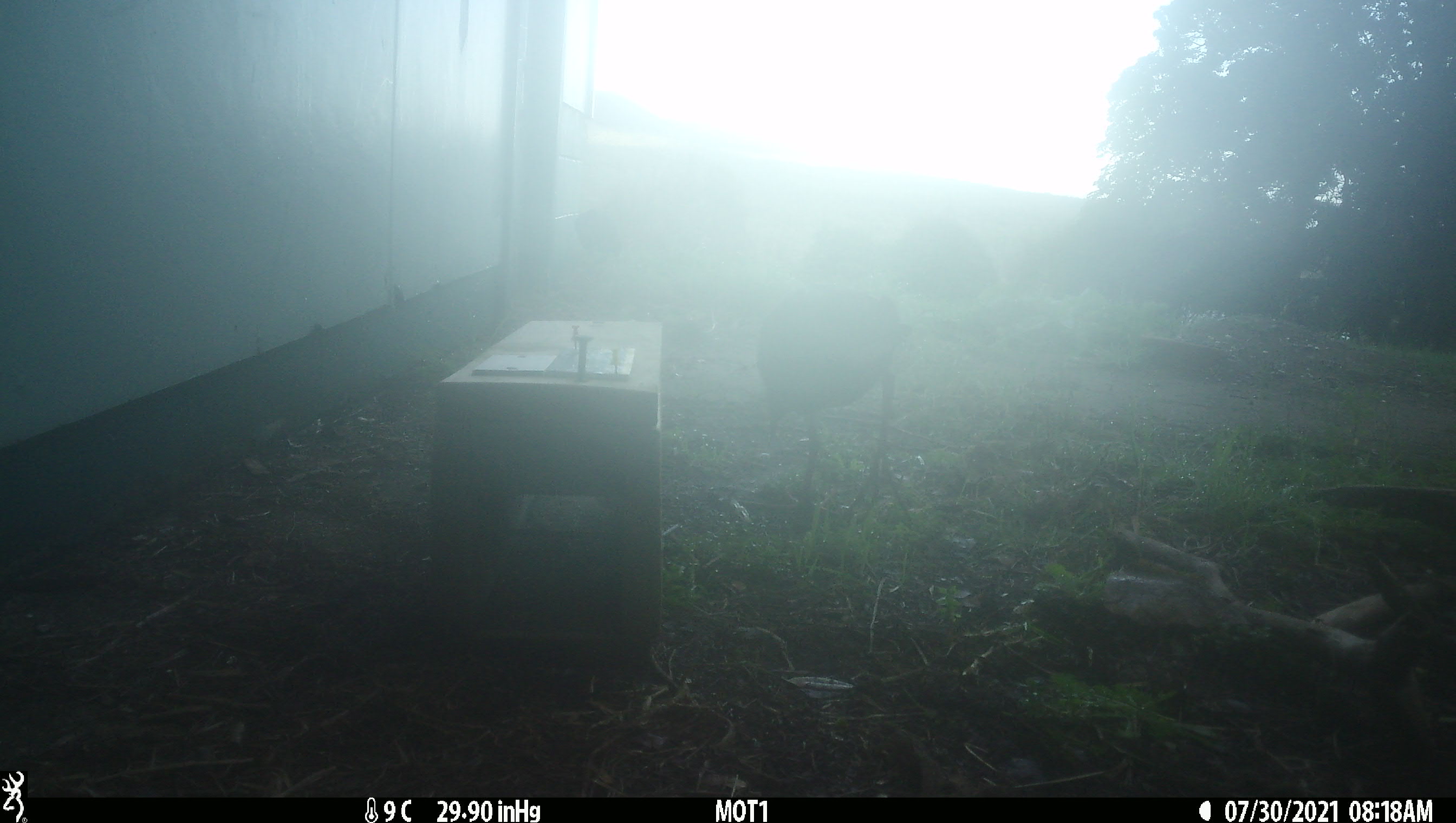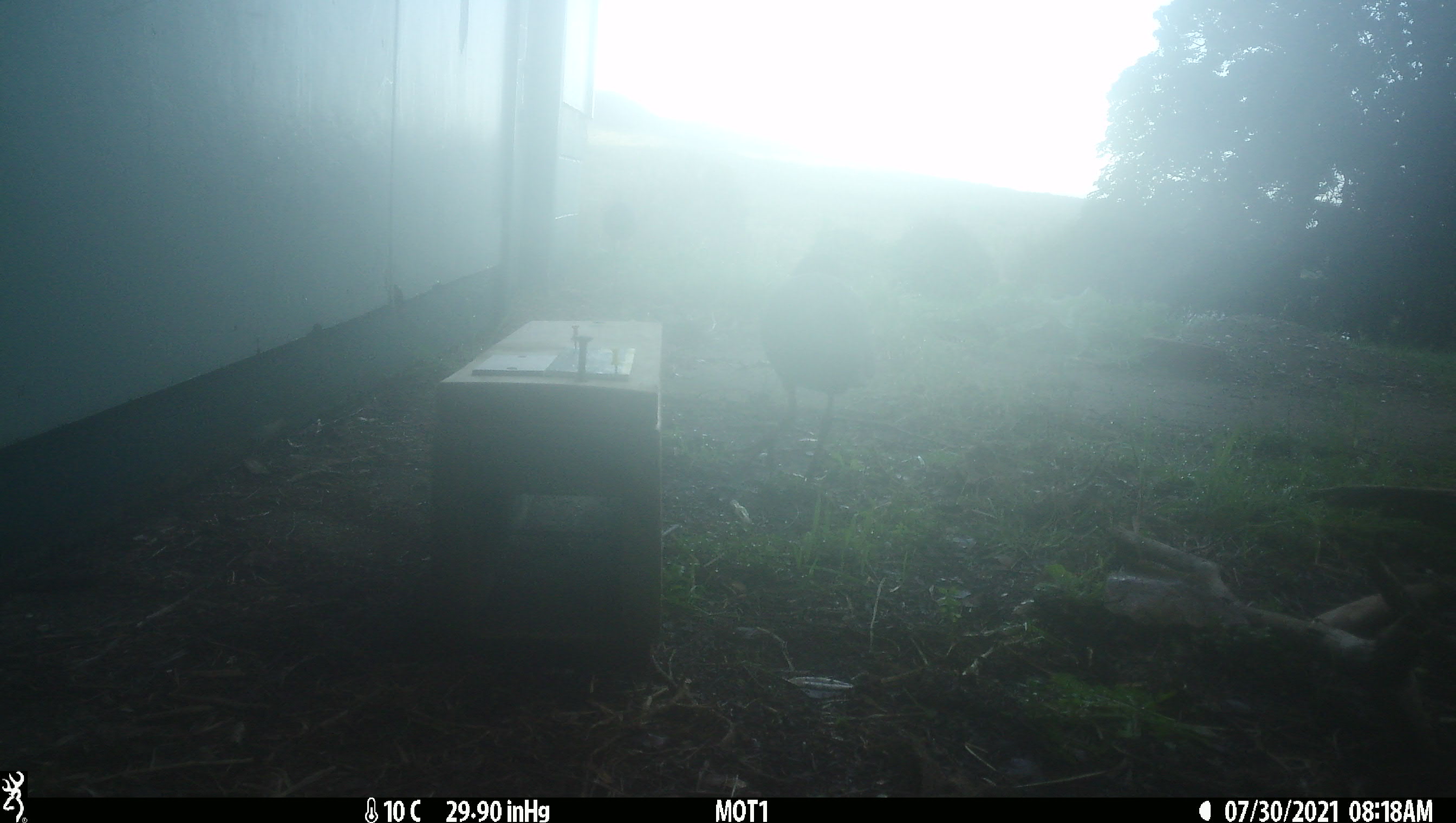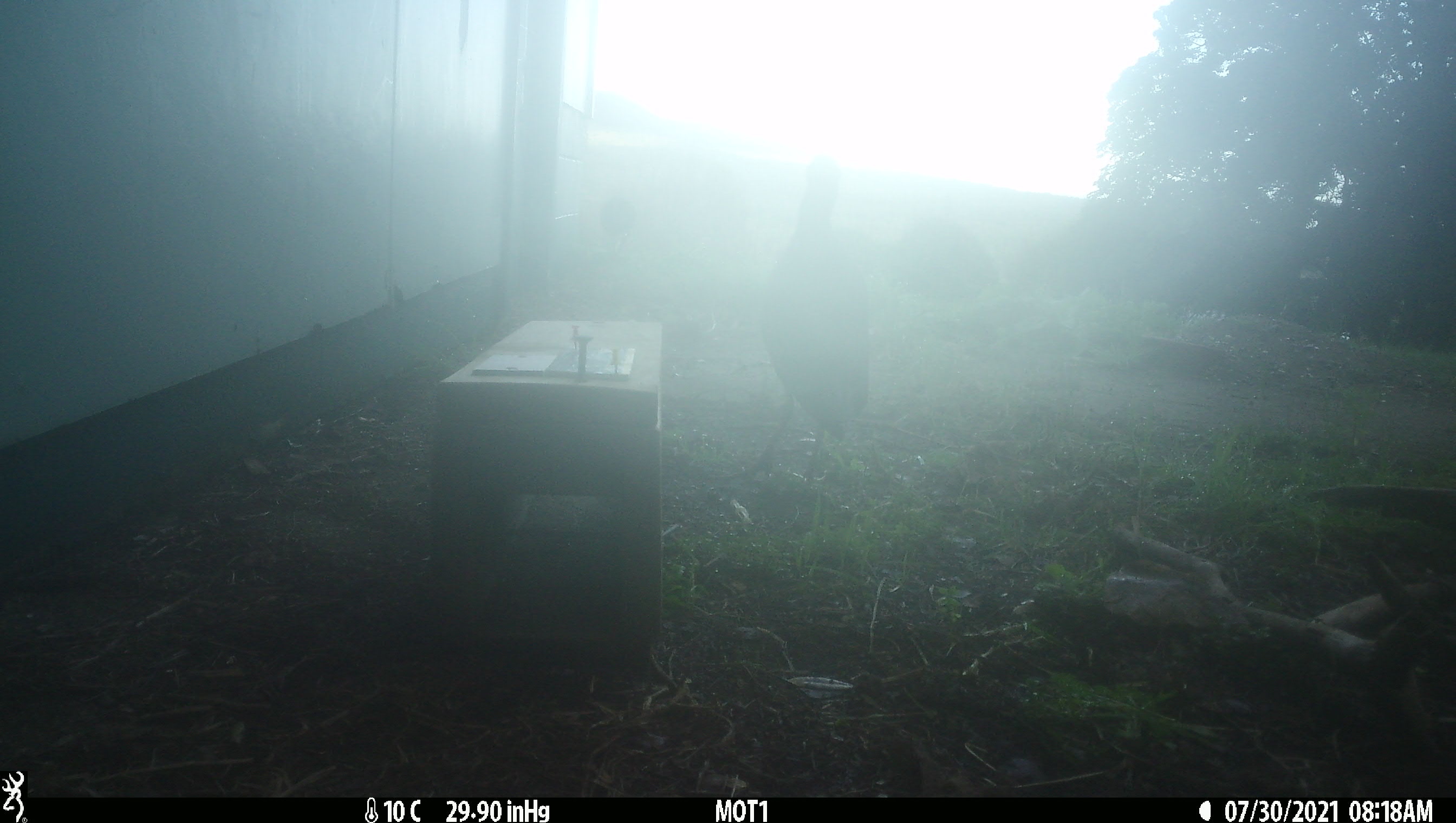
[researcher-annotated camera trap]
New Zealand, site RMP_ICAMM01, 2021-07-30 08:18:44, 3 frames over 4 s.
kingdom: Animalia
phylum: Chordata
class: Aves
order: Gruiformes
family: Rallidae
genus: Porphyrio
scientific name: Porphyrio melanotus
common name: australasian swamphen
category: pukeko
Pukeko (australasian swamphen) (Porphyrio melanotus).